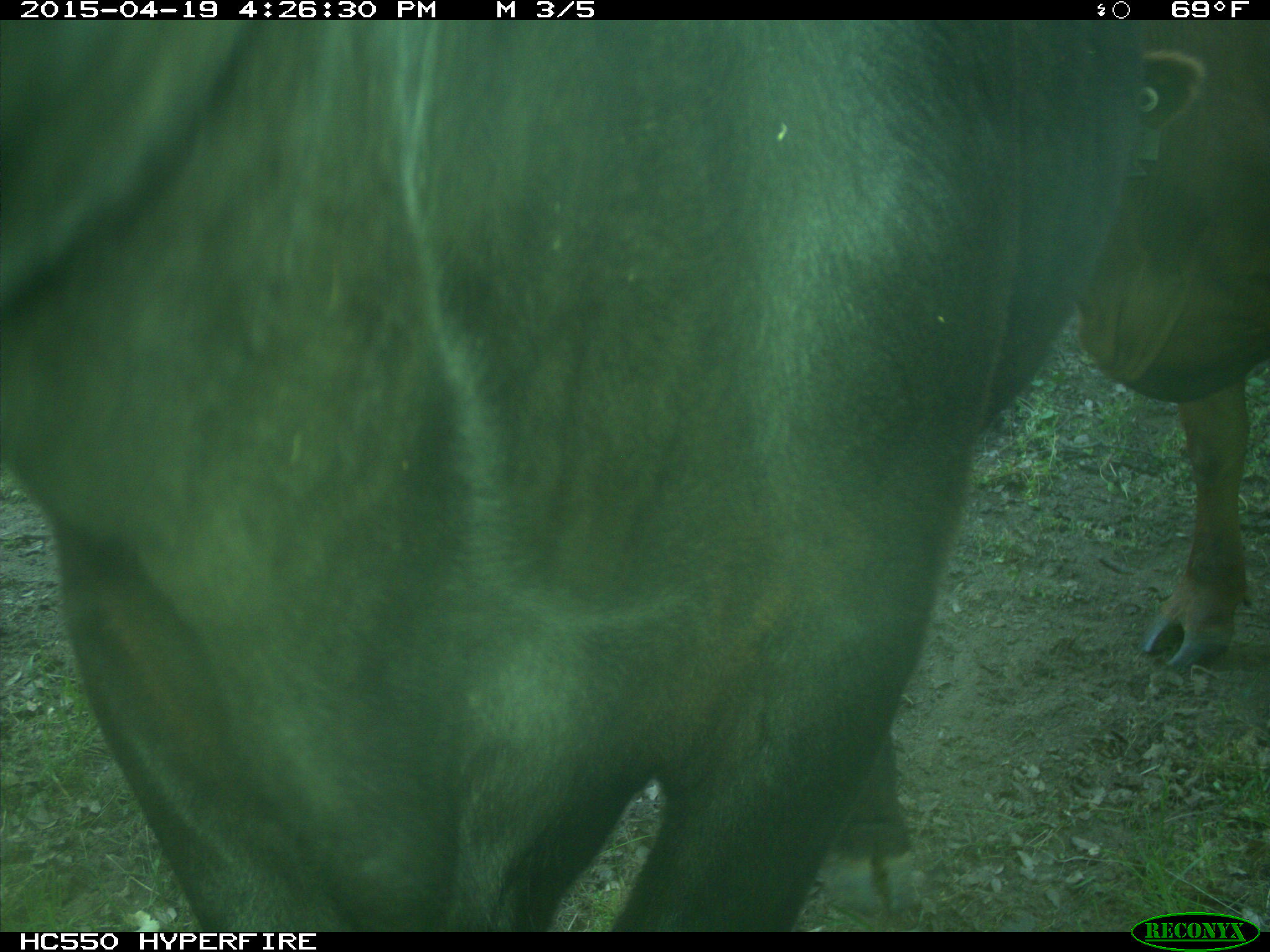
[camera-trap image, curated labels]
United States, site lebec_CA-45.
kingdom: Animalia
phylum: Chordata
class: Mammalia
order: Artiodactyla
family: Bovidae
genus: Bos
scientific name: Bos taurus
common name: domestic cow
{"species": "Bos taurus (domestic cow)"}